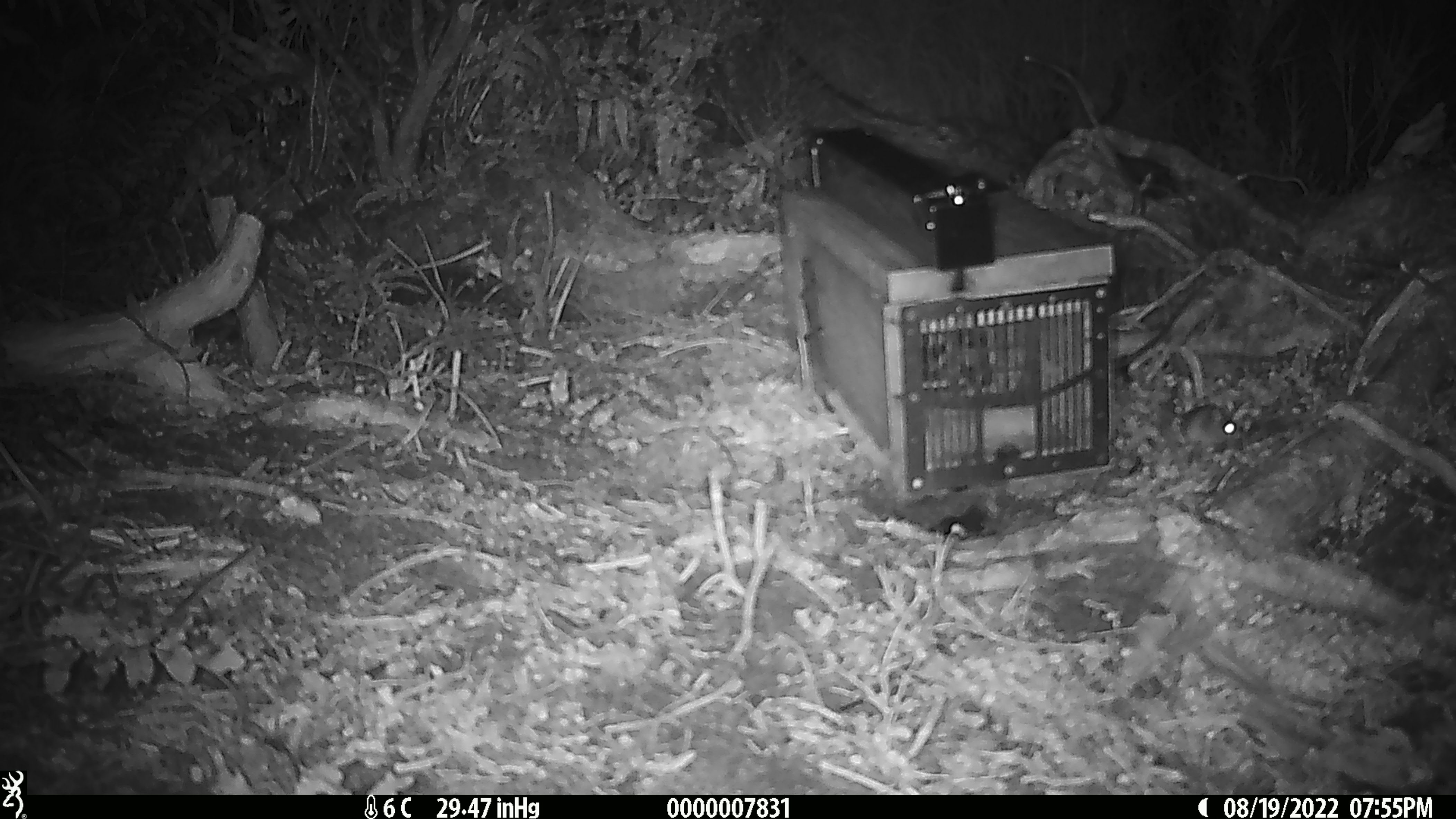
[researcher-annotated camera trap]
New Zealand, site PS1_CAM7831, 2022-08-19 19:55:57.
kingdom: Animalia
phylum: Chordata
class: Mammalia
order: Rodentia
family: Muridae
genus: Mus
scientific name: Mus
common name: mouse